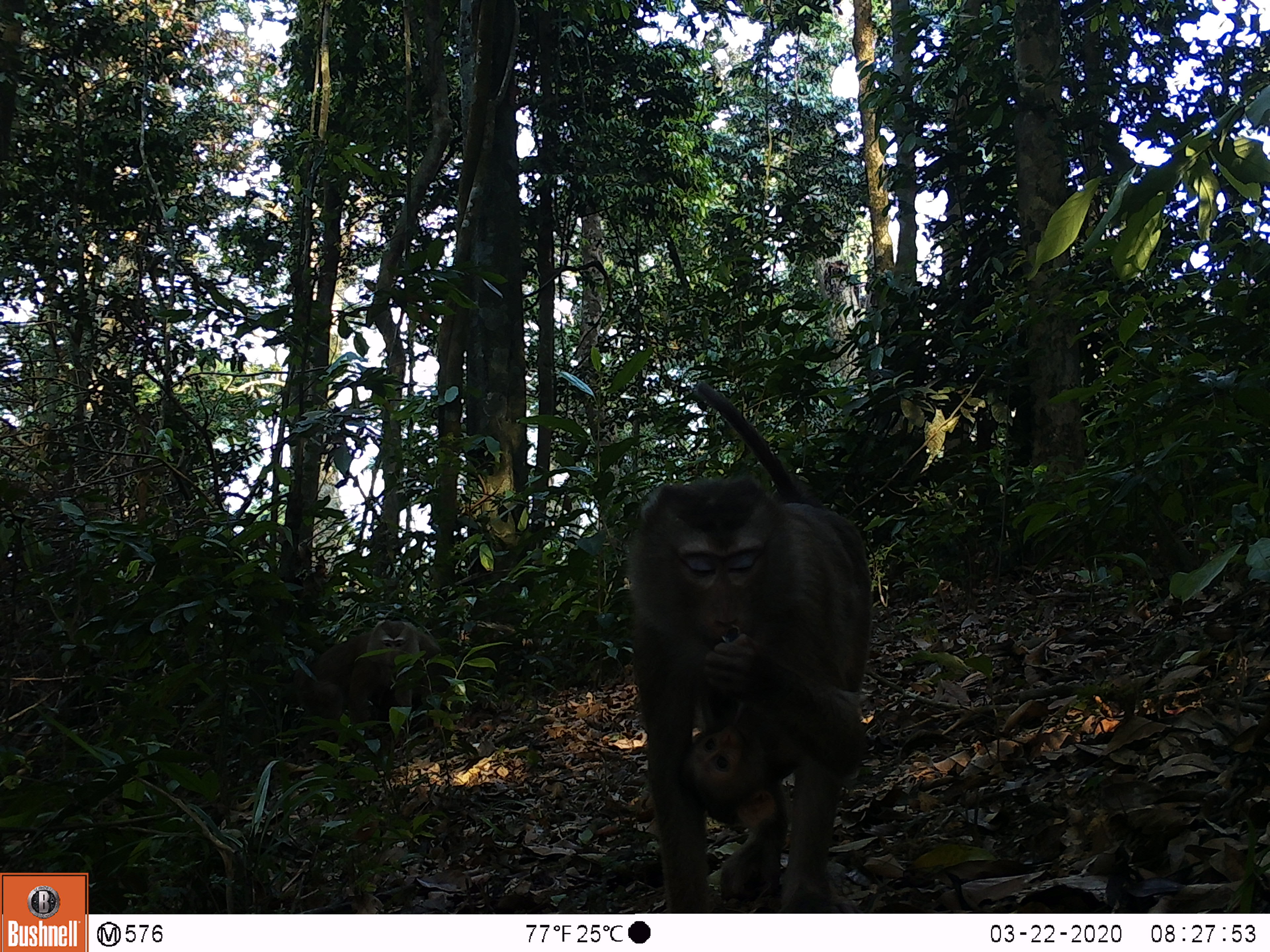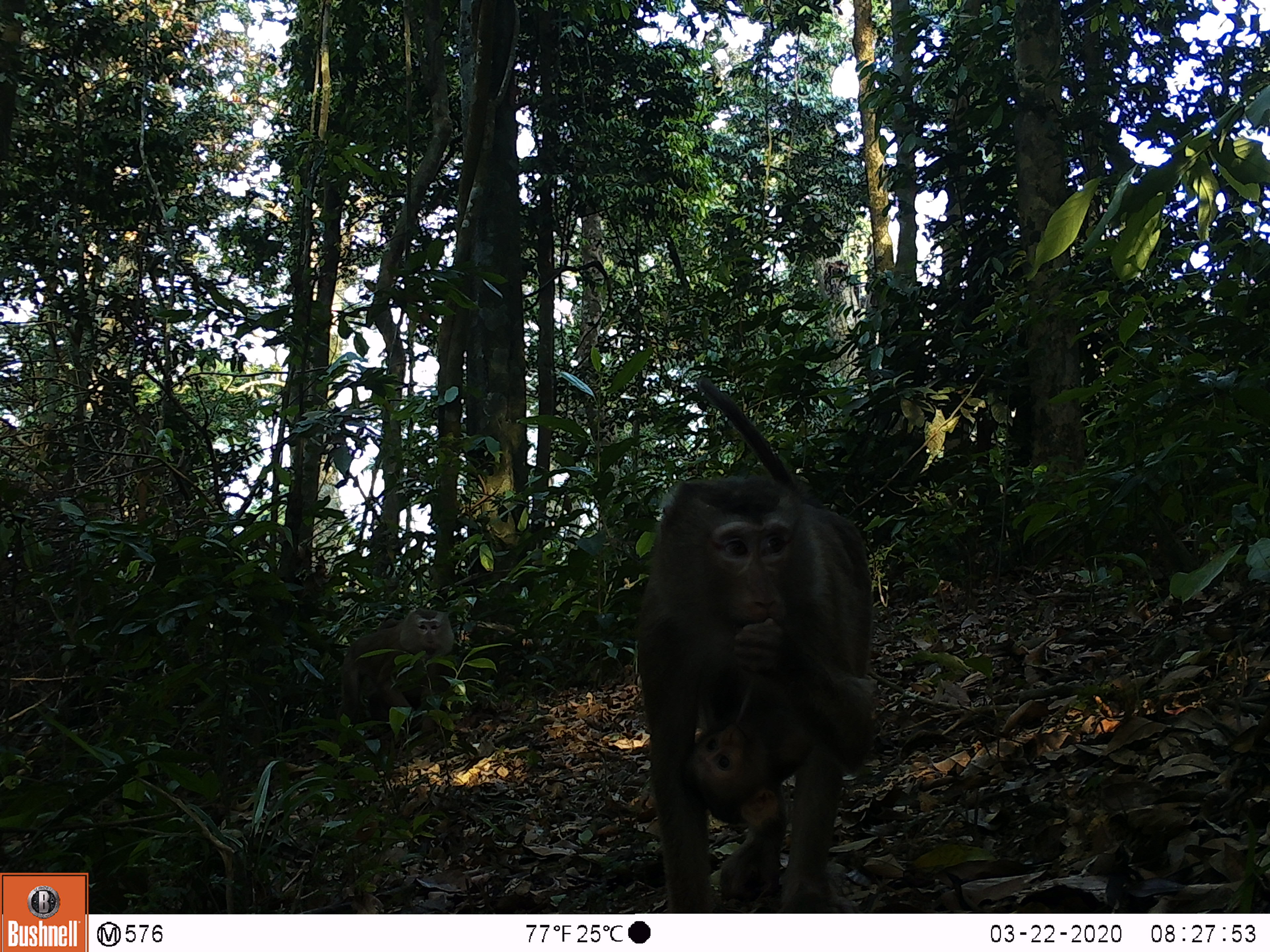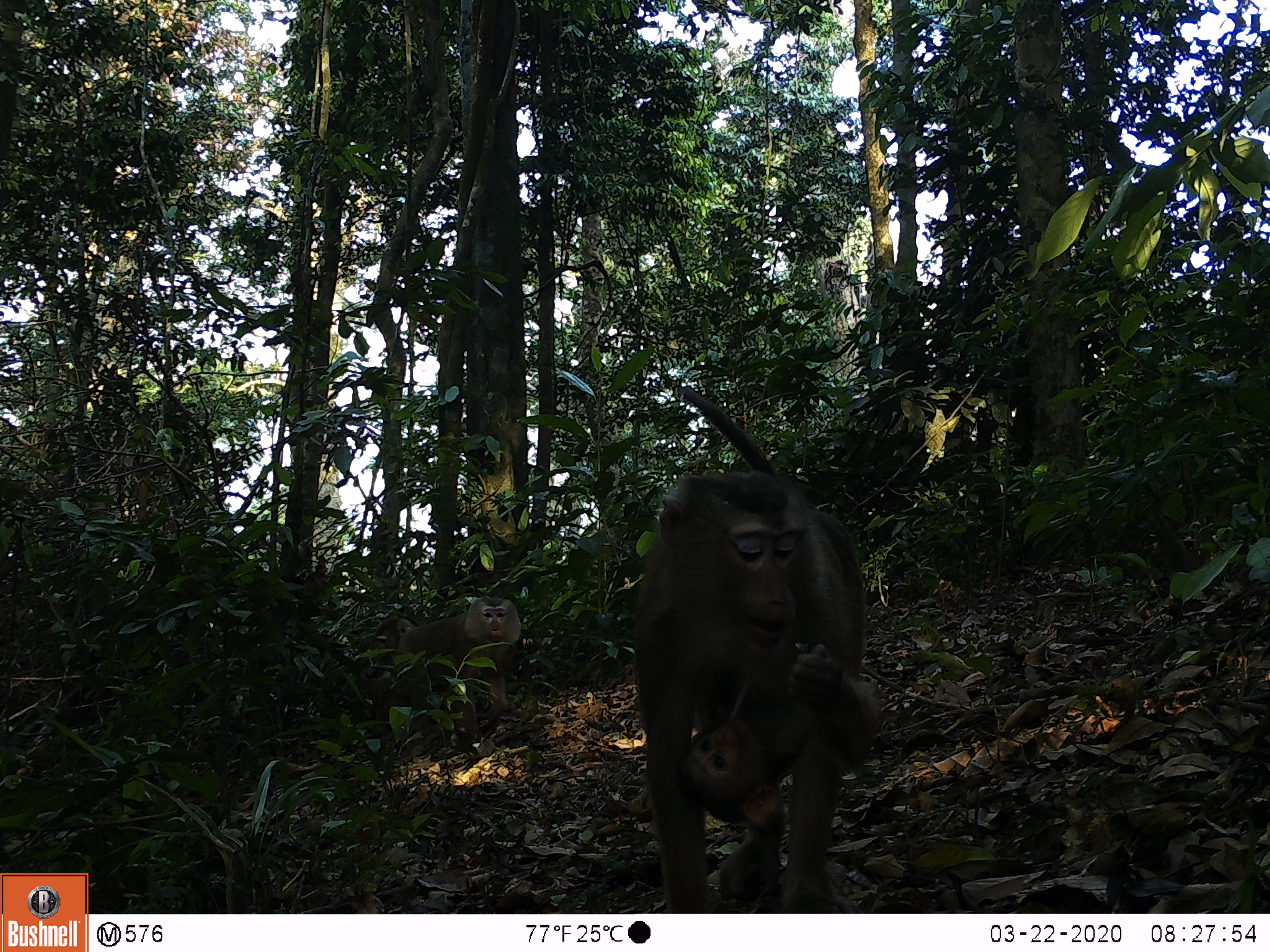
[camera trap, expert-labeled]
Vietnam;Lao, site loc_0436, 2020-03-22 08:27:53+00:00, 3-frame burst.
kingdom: Animalia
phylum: Chordata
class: Mammalia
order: Primates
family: Cercopithecidae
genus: Macaca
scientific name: Macaca nemestrina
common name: pig-tailed macaque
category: pig tailed macaque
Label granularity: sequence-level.